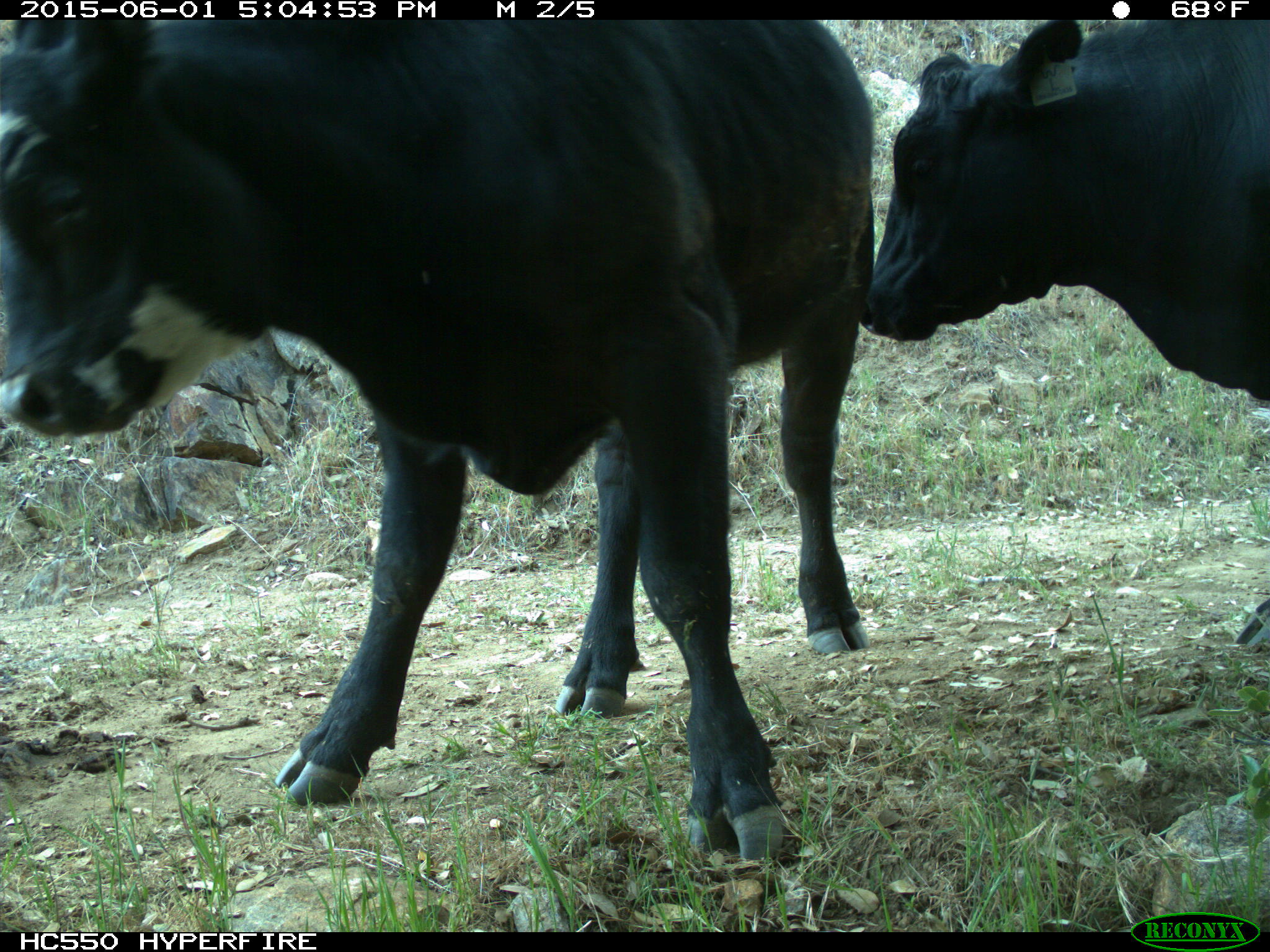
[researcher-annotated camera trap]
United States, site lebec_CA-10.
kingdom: Animalia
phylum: Chordata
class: Mammalia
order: Artiodactyla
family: Bovidae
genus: Bos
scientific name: Bos taurus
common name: domestic cow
Bos taurus (domestic cow).